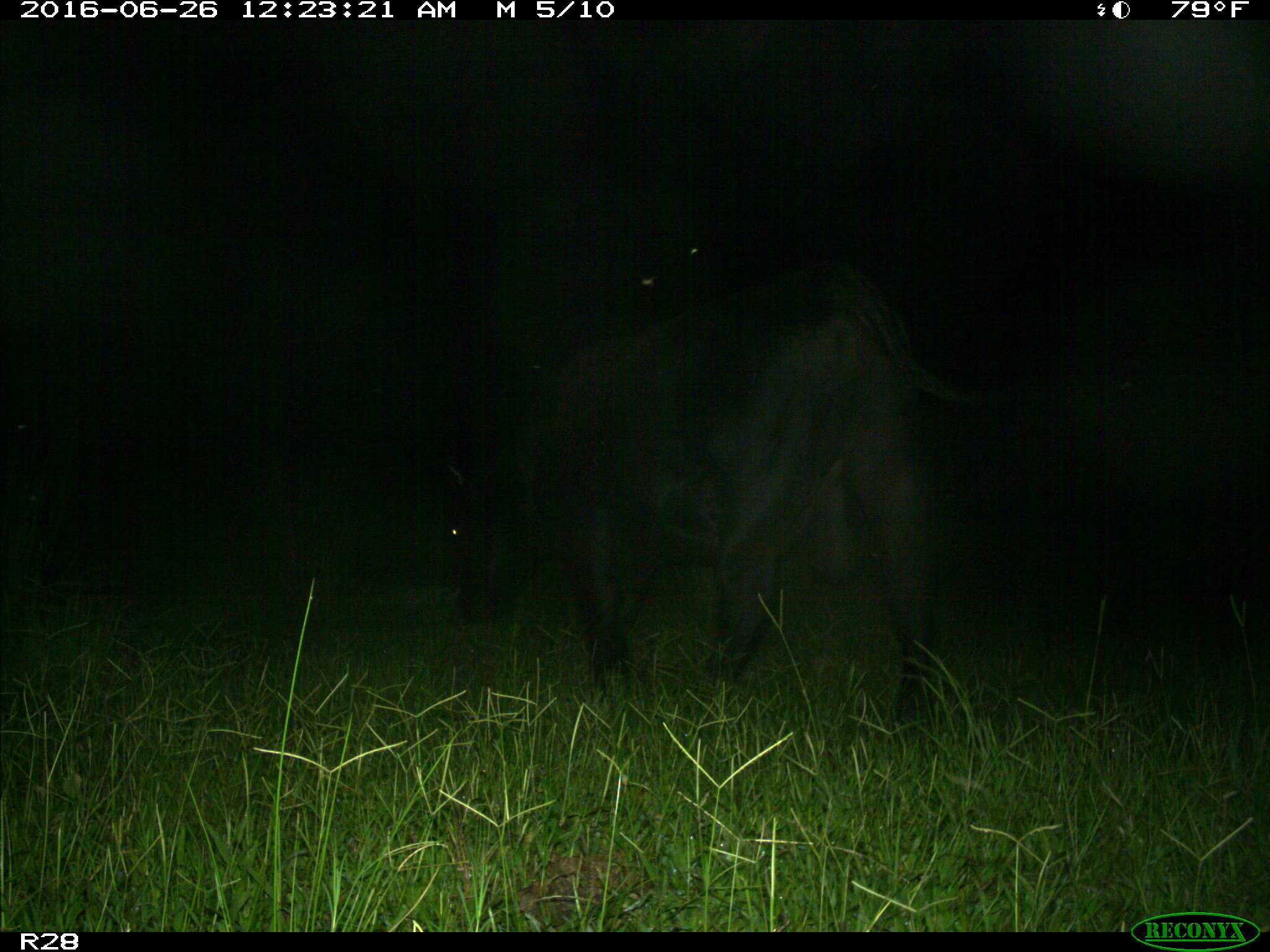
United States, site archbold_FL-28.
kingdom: Animalia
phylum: Chordata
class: Mammalia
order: Artiodactyla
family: Bovidae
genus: Bos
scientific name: Bos taurus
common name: domestic cow